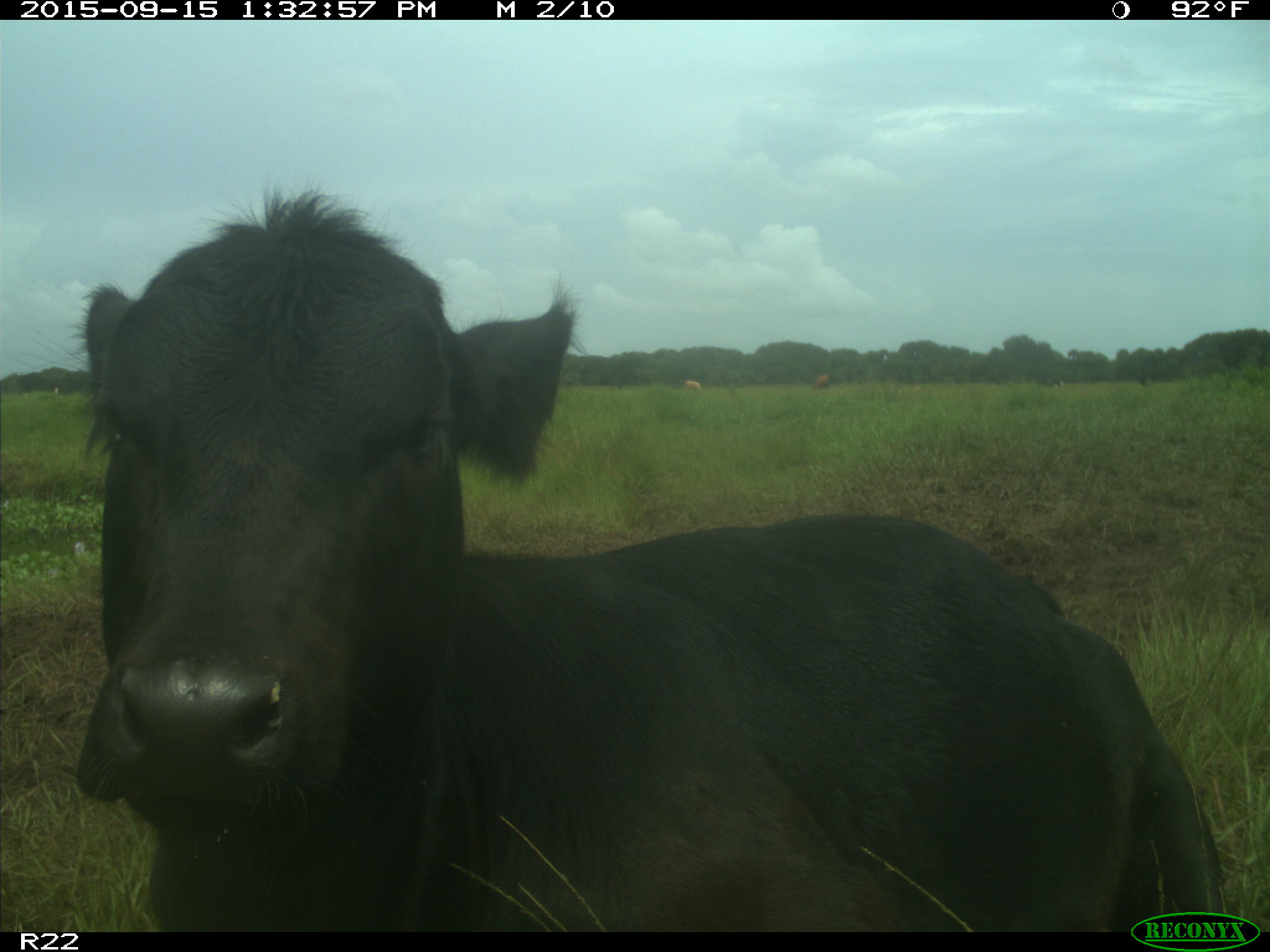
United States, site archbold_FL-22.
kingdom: Animalia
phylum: Chordata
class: Mammalia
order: Artiodactyla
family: Bovidae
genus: Bos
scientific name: Bos taurus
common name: domestic cow